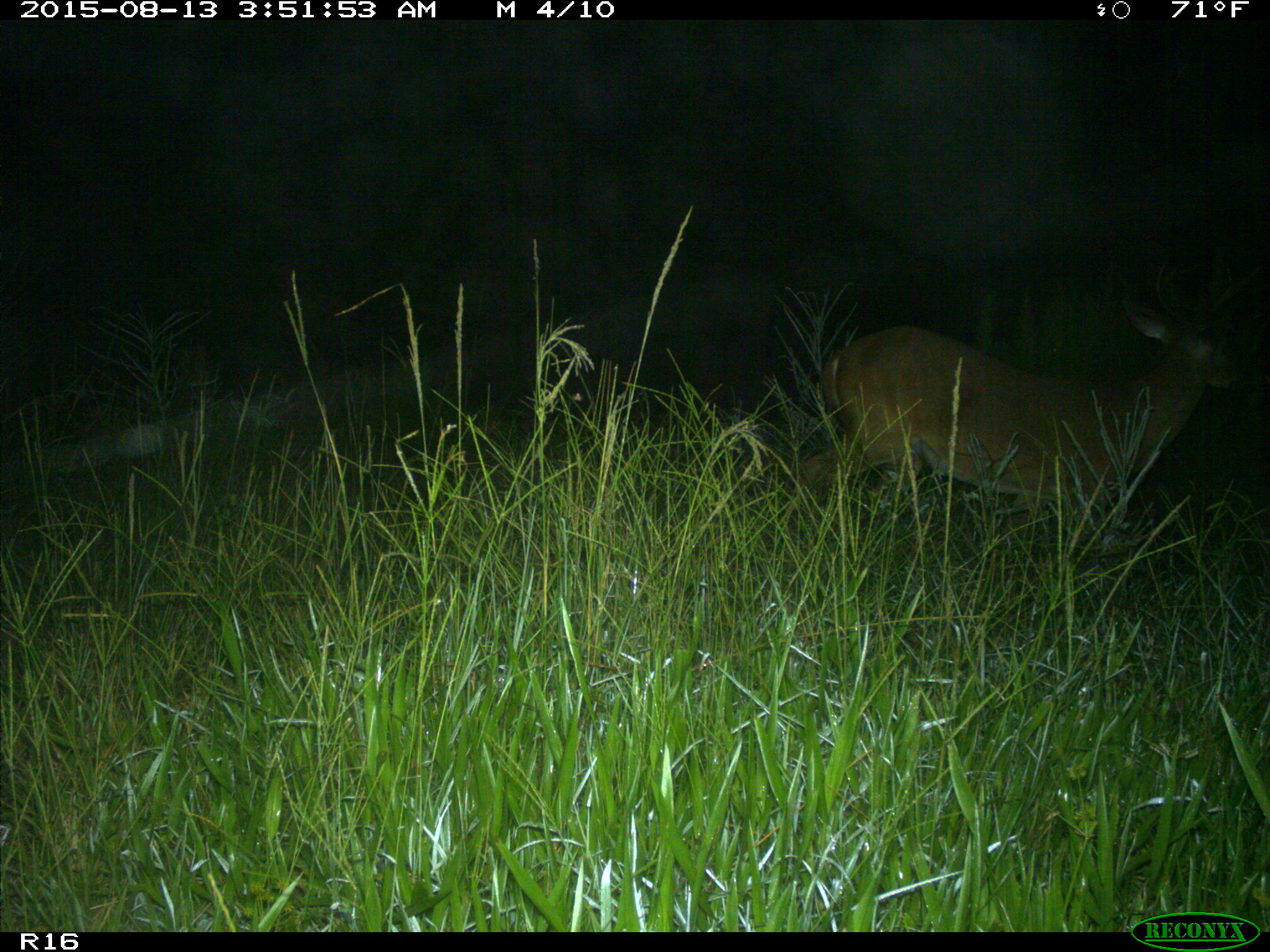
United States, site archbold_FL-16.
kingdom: Animalia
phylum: Chordata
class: Mammalia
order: Artiodactyla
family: Cervidae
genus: Odocoileus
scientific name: Odocoileus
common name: deer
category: unidentified deer